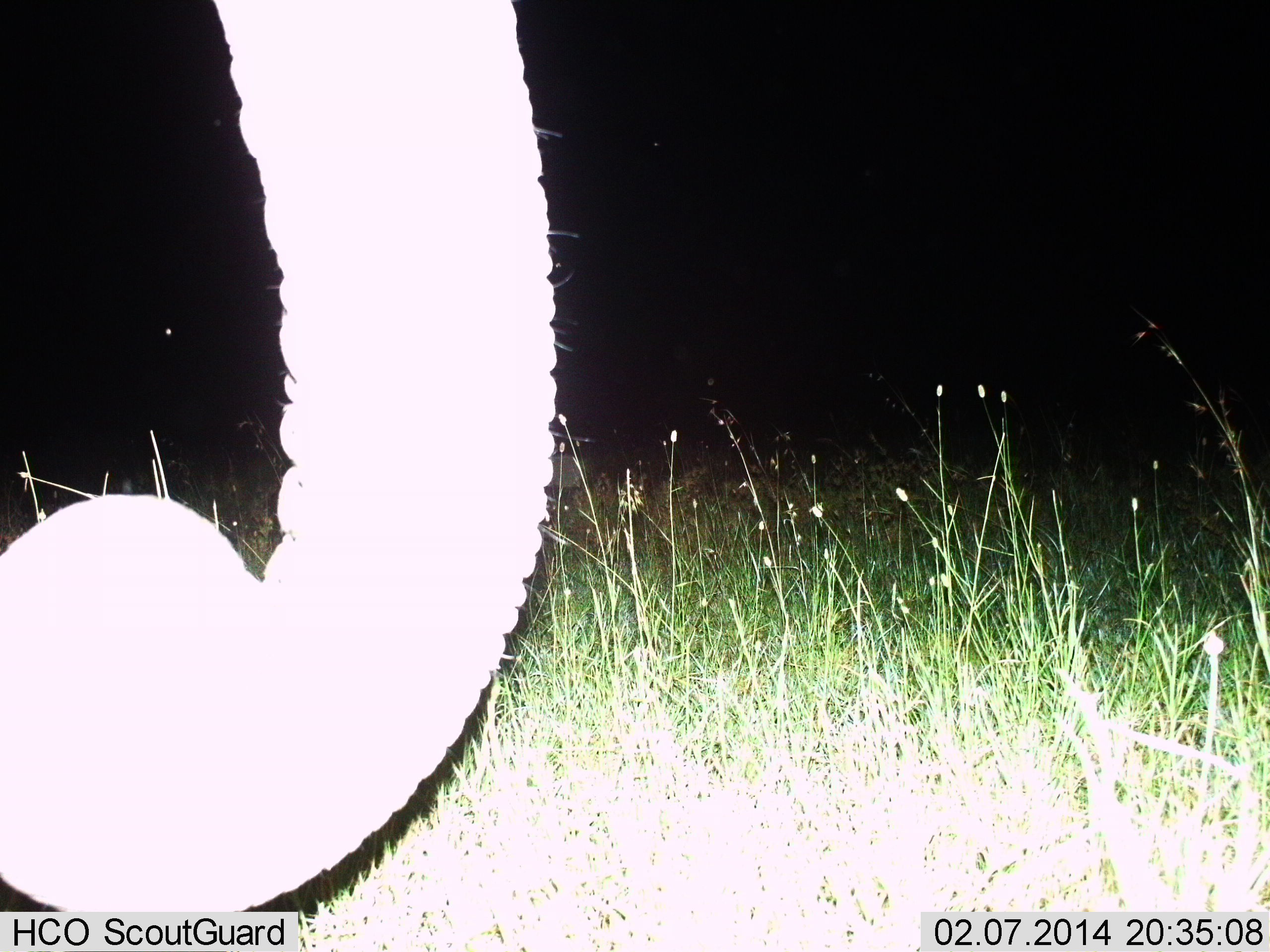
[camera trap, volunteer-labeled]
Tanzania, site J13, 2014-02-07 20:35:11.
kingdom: Animalia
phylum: Chordata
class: Mammalia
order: Proboscidea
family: Elephantidae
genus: Loxodonta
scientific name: Loxodonta africana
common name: african bush elephant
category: elephant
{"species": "elephant (african bush elephant) (Loxodonta africana)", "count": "1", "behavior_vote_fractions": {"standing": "80%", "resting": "0%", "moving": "0%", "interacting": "0%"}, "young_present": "0%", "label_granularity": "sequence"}